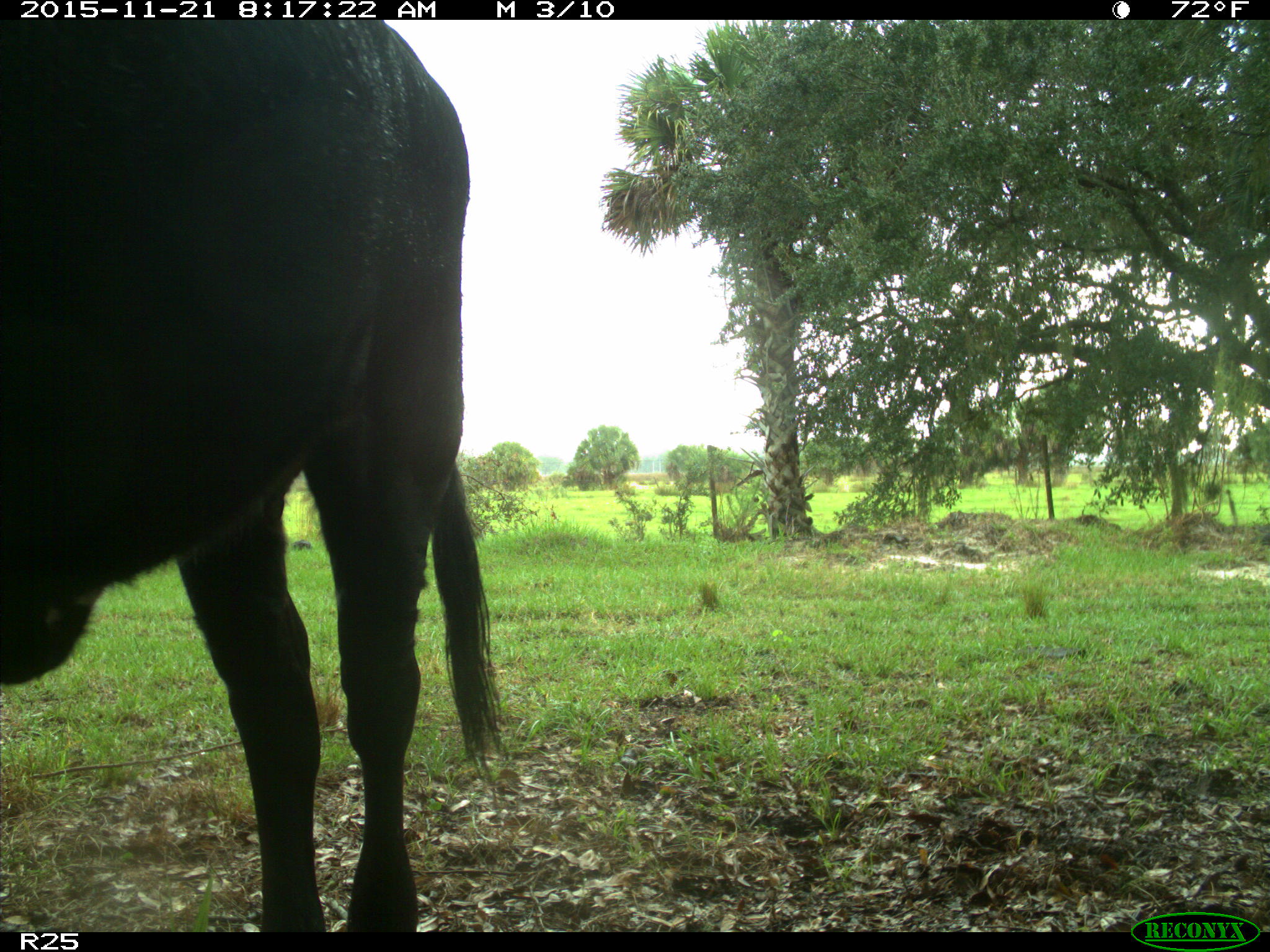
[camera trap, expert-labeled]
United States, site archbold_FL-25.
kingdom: Animalia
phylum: Chordata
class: Mammalia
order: Artiodactyla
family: Bovidae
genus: Bos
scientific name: Bos taurus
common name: domestic cow